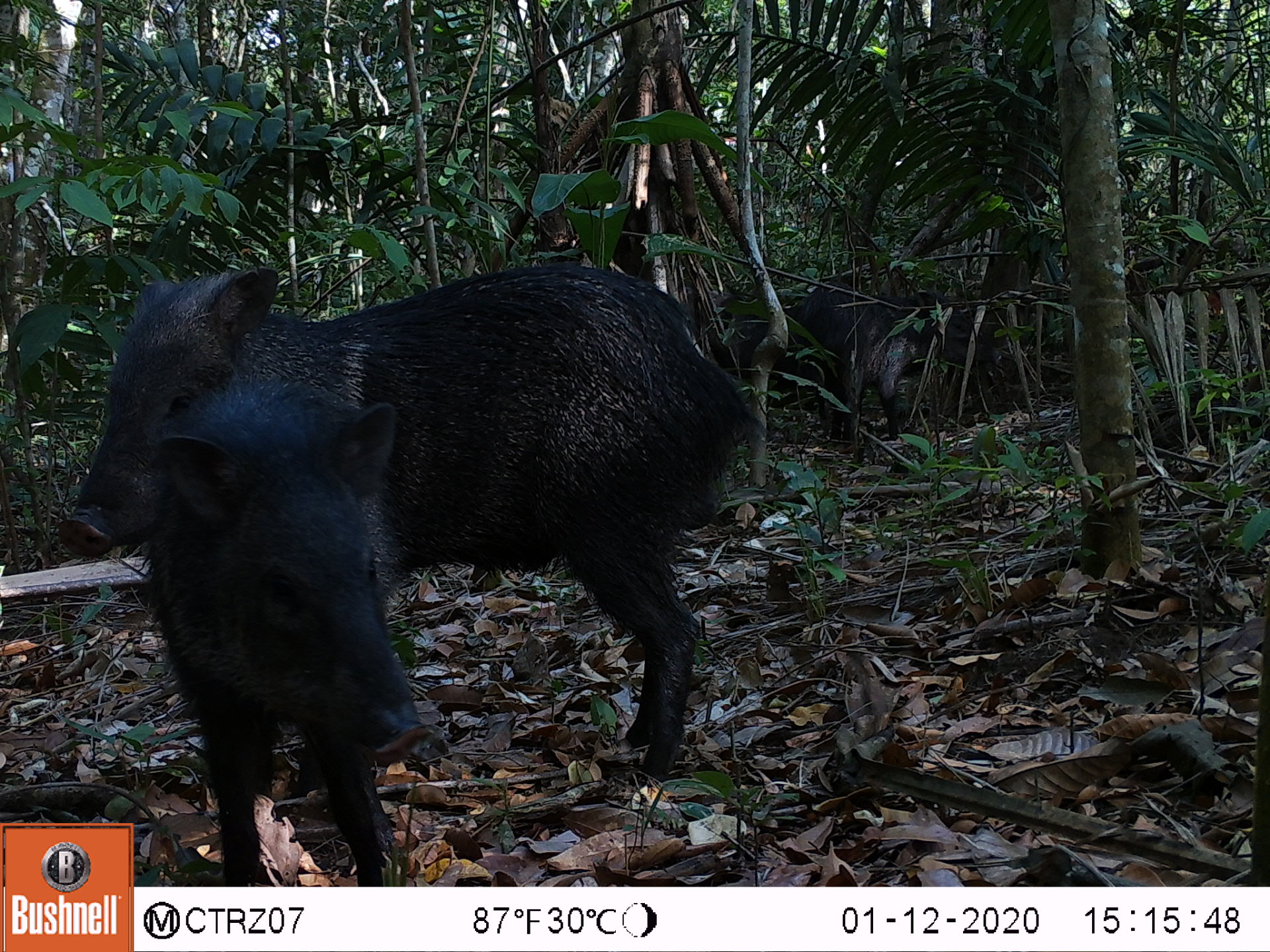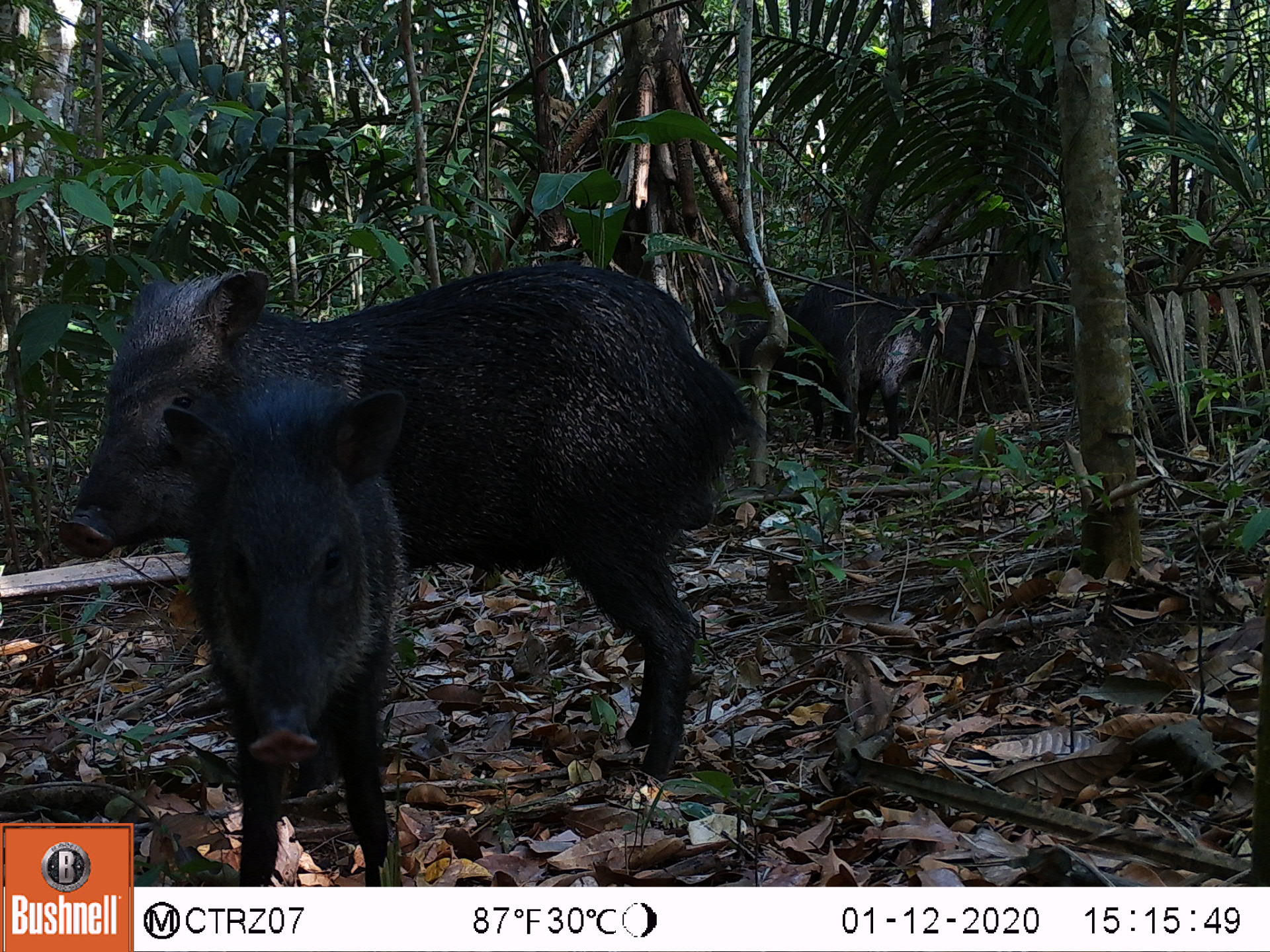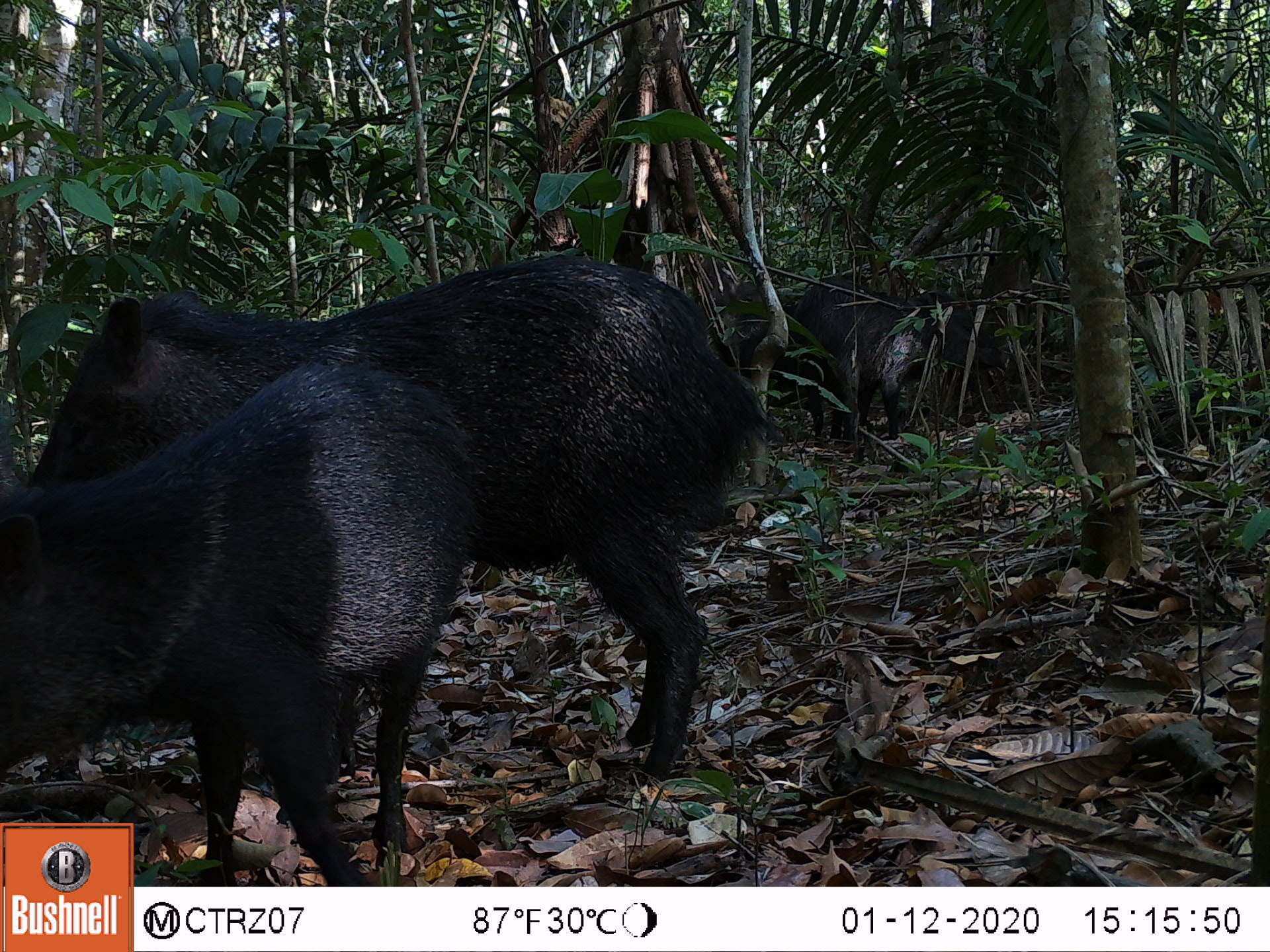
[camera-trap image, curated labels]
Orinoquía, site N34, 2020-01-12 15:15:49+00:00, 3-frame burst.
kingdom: Animalia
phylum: Chordata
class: Mammalia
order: Artiodactyla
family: Tayassuidae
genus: Pecari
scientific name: Pecari tajacu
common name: collared peccary